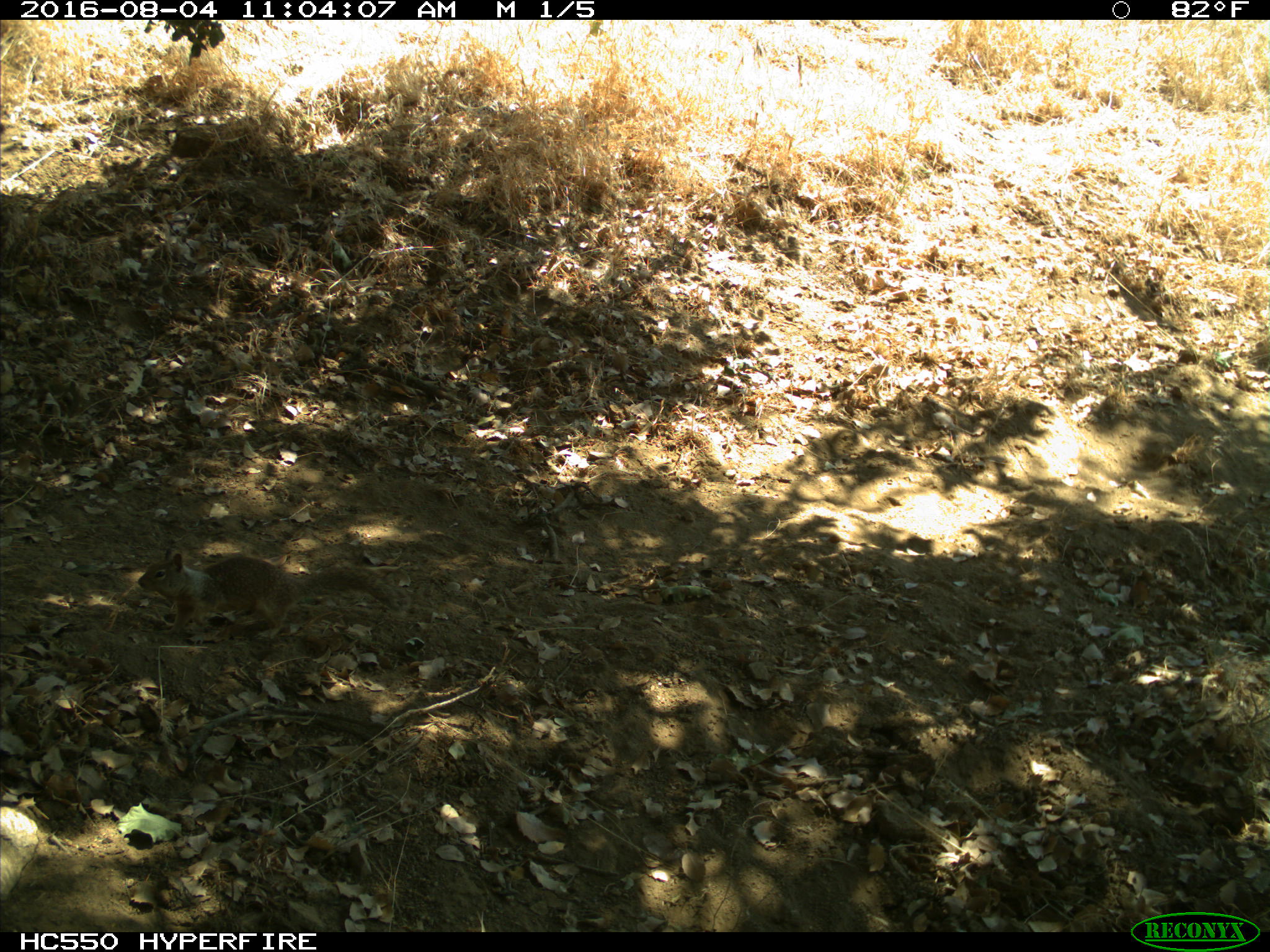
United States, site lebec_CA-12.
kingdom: Animalia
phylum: Chordata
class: Mammalia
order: Rodentia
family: Sciuridae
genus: Otospermophilus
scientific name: Otospermophilus beecheyi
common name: california ground squirrel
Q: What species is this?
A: Otospermophilus beecheyi (california ground squirrel).